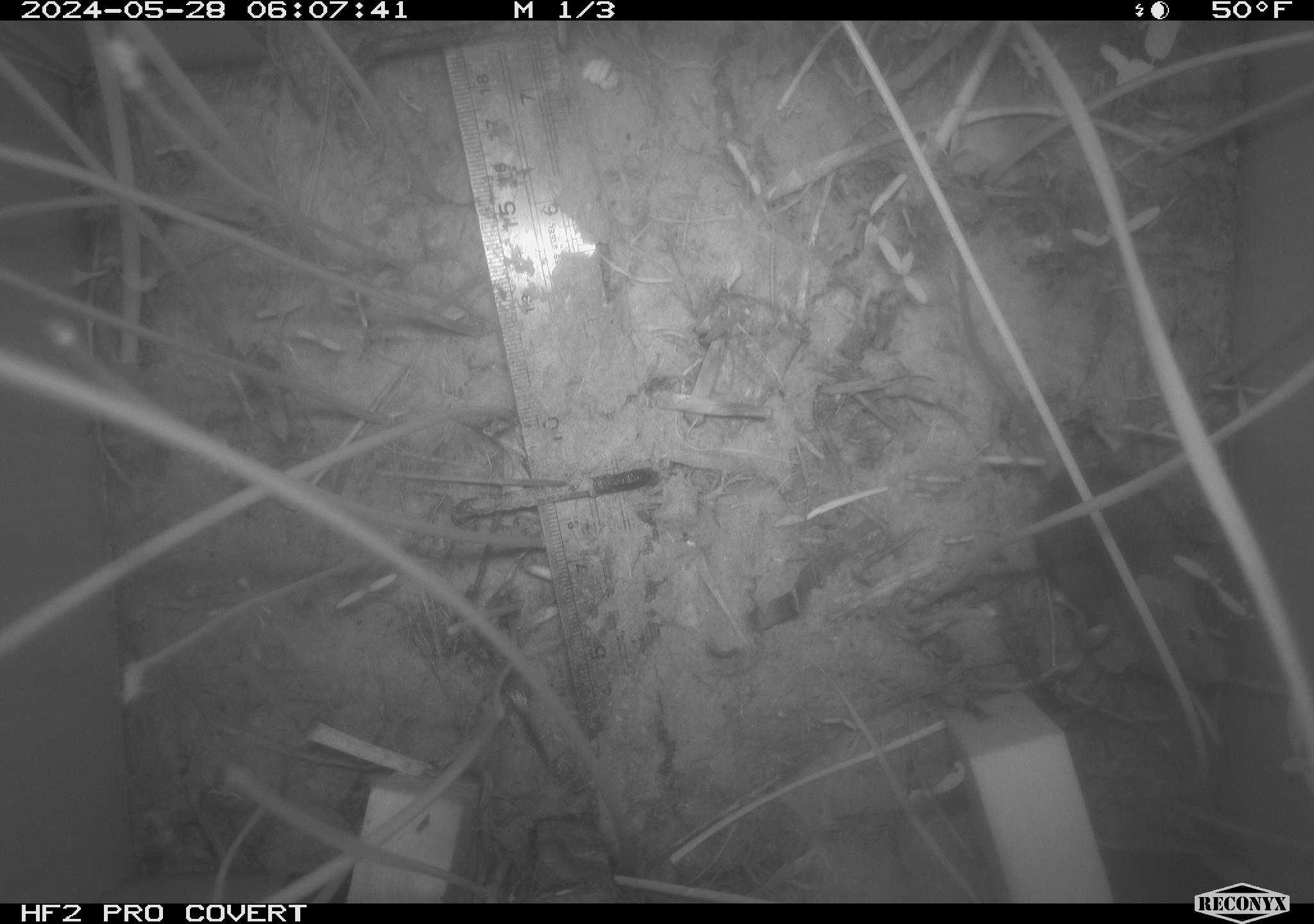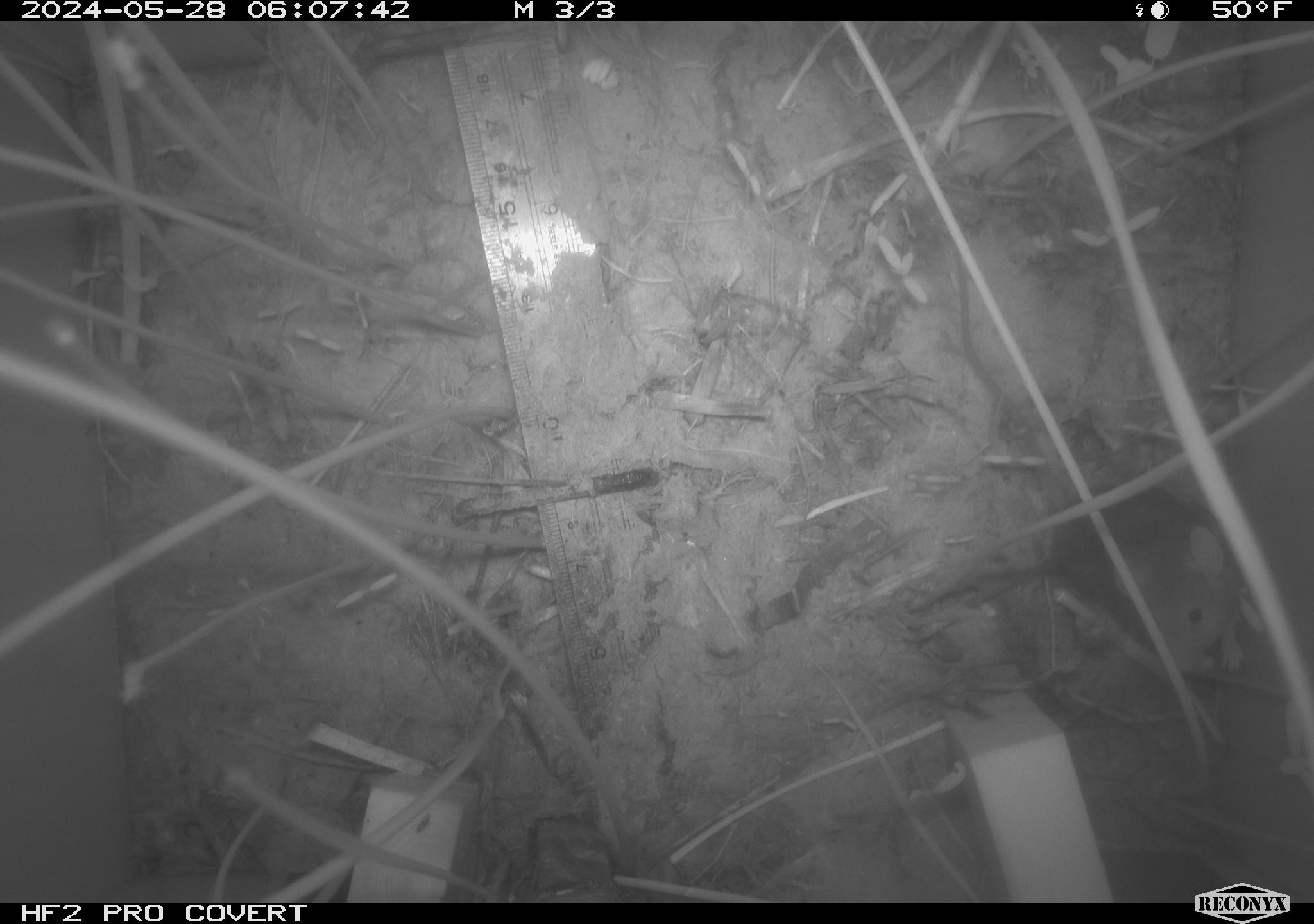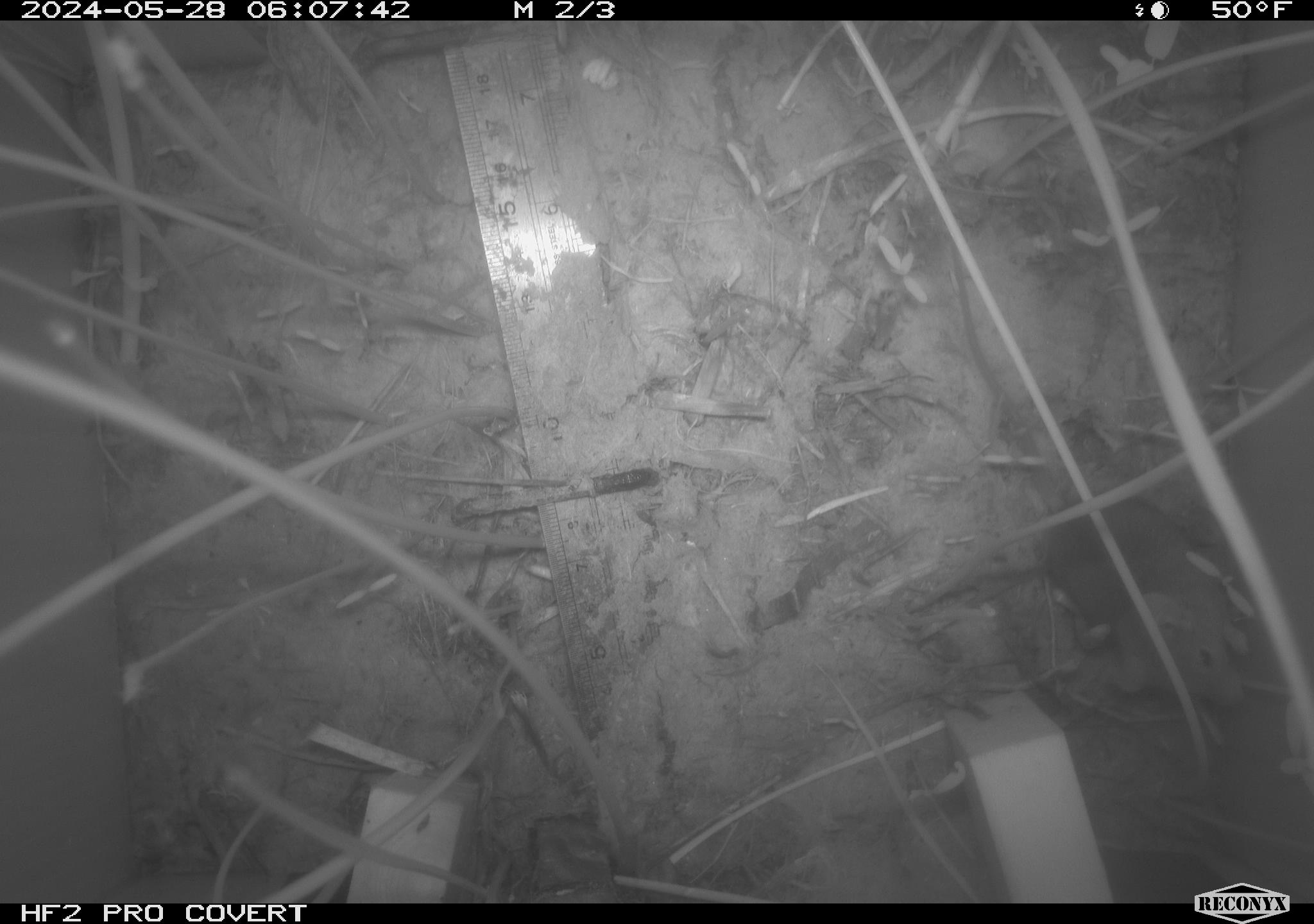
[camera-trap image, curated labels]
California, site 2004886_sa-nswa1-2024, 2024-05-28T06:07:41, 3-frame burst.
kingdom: Animalia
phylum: Chordata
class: Mammalia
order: Rodentia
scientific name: Rodentia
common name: rodent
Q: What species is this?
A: Rodent (Rodentia).